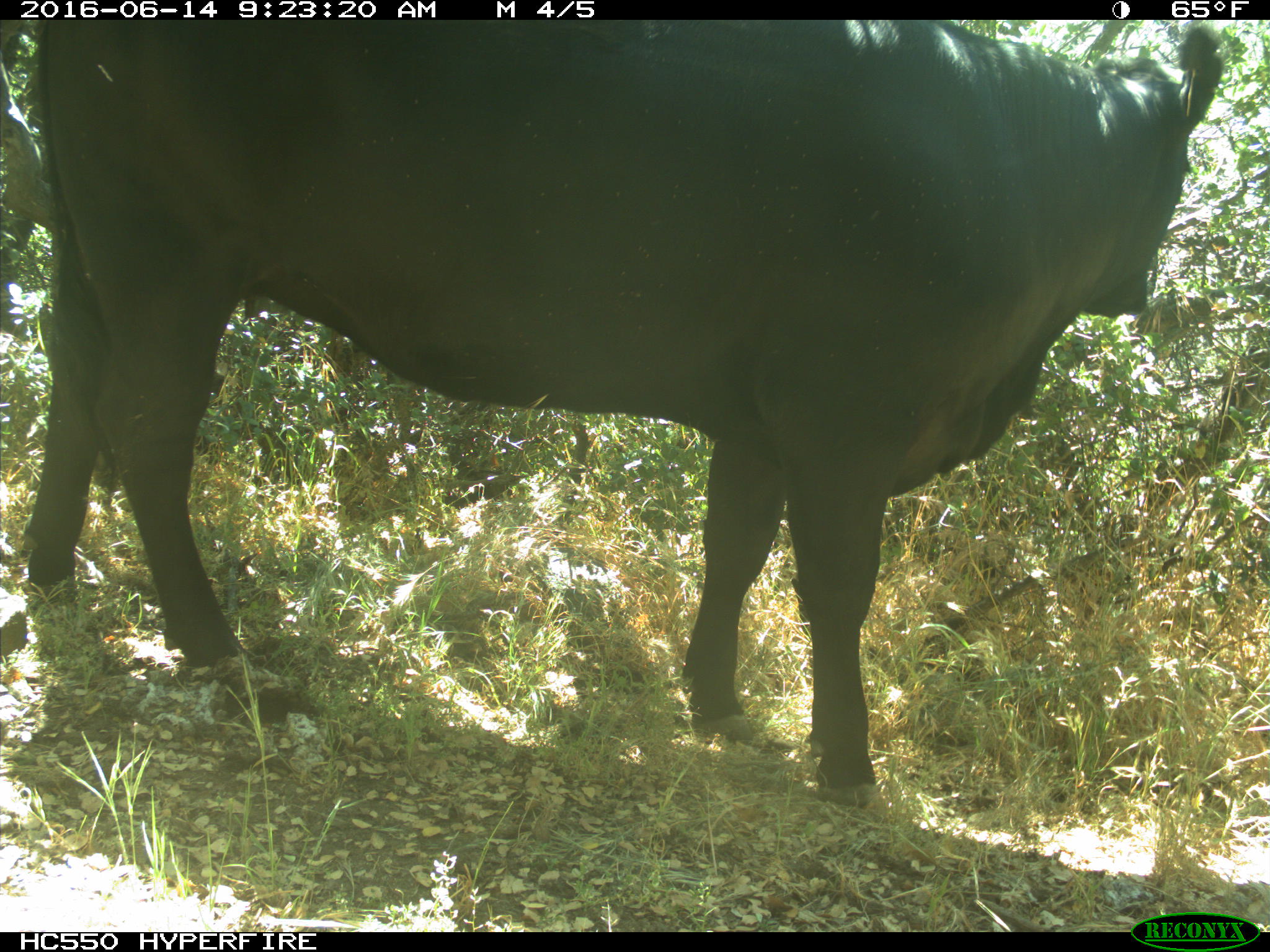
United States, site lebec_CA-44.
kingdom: Animalia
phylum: Chordata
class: Mammalia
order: Artiodactyla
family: Bovidae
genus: Bos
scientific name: Bos taurus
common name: domestic cow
Bos taurus (domestic cow).